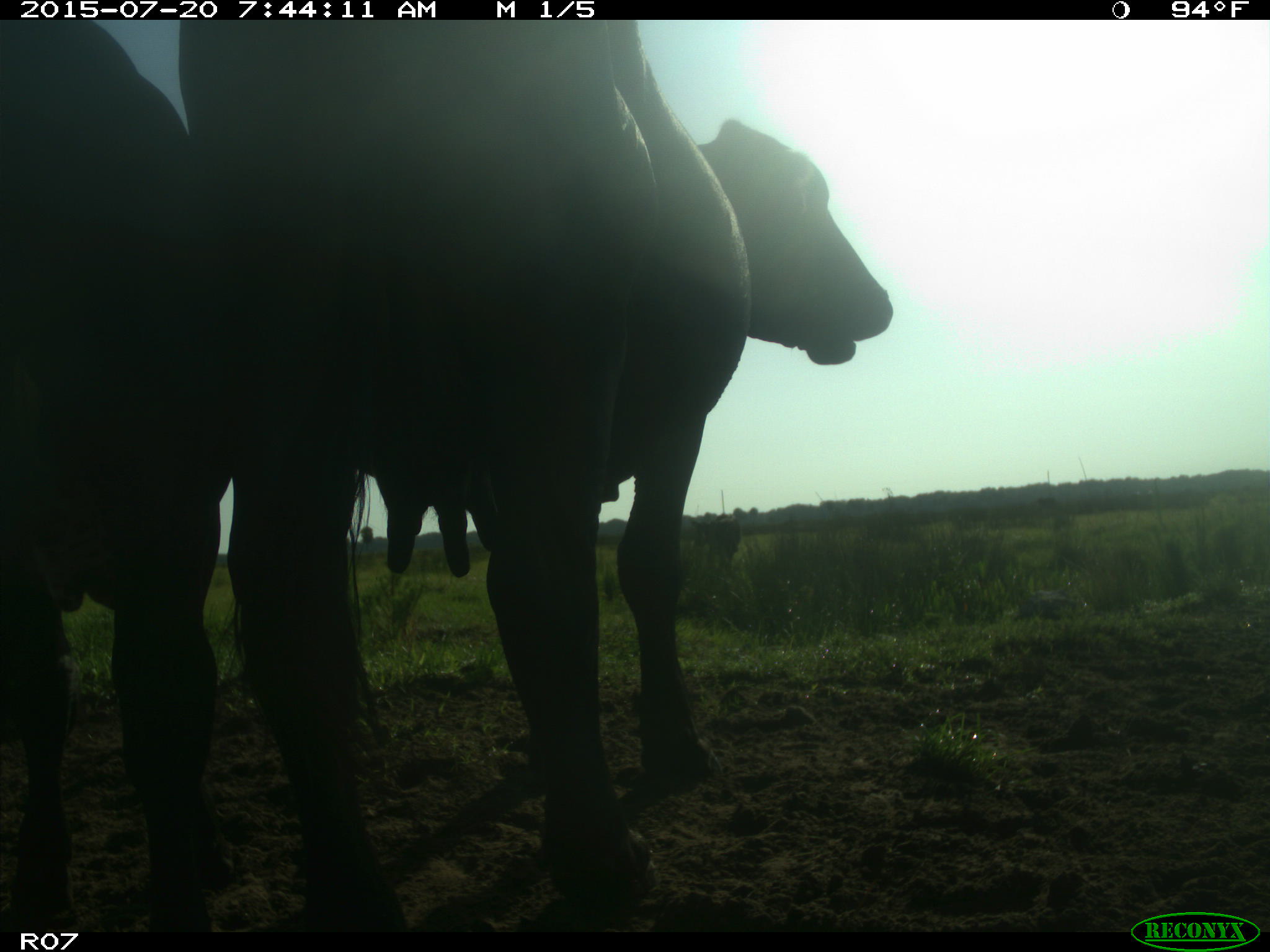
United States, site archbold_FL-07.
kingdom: Animalia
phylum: Chordata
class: Mammalia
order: Artiodactyla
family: Bovidae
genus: Bos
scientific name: Bos taurus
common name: domestic cow